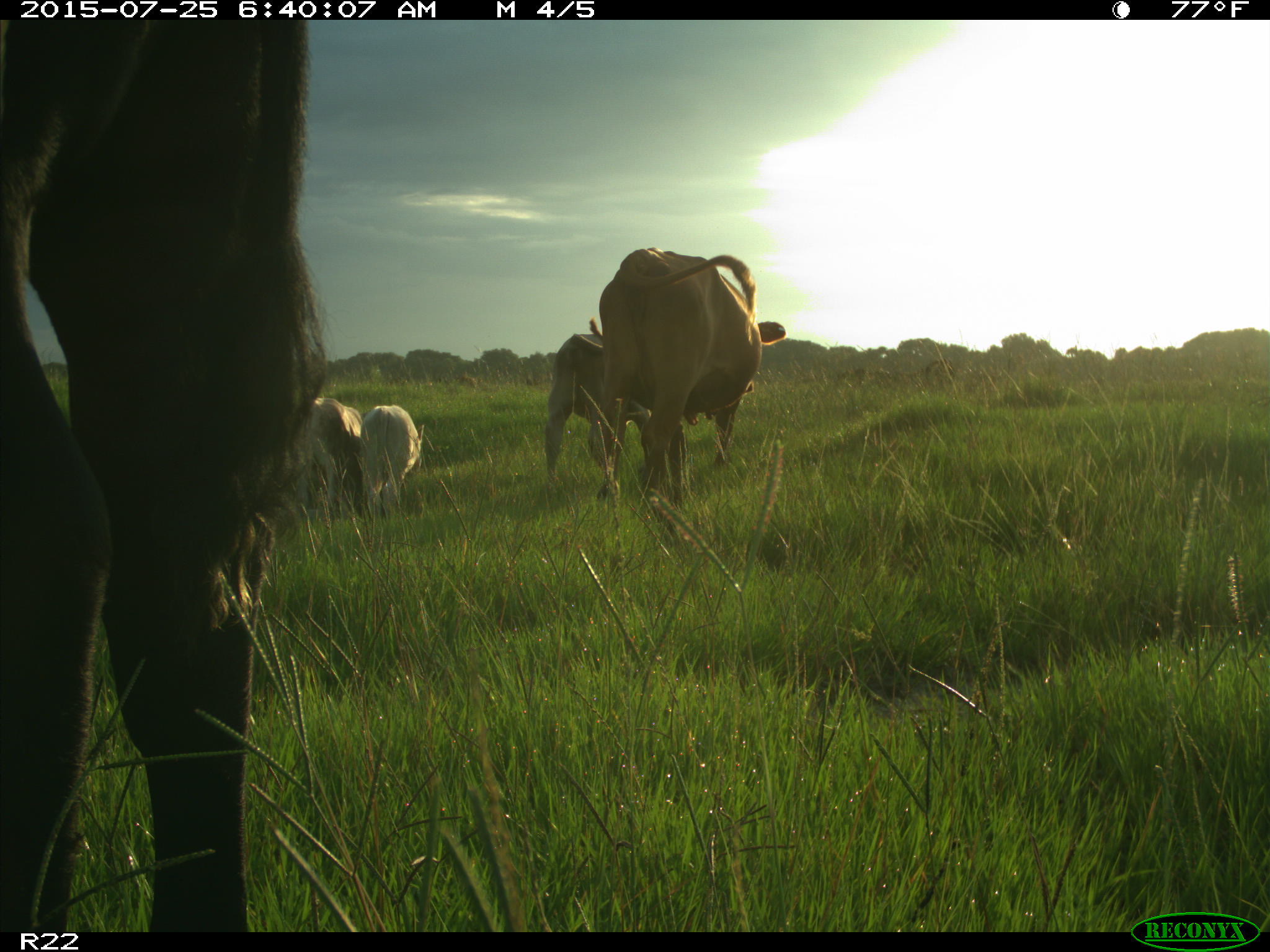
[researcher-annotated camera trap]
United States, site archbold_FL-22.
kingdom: Animalia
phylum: Chordata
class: Mammalia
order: Artiodactyla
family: Bovidae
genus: Bos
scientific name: Bos taurus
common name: domestic cow